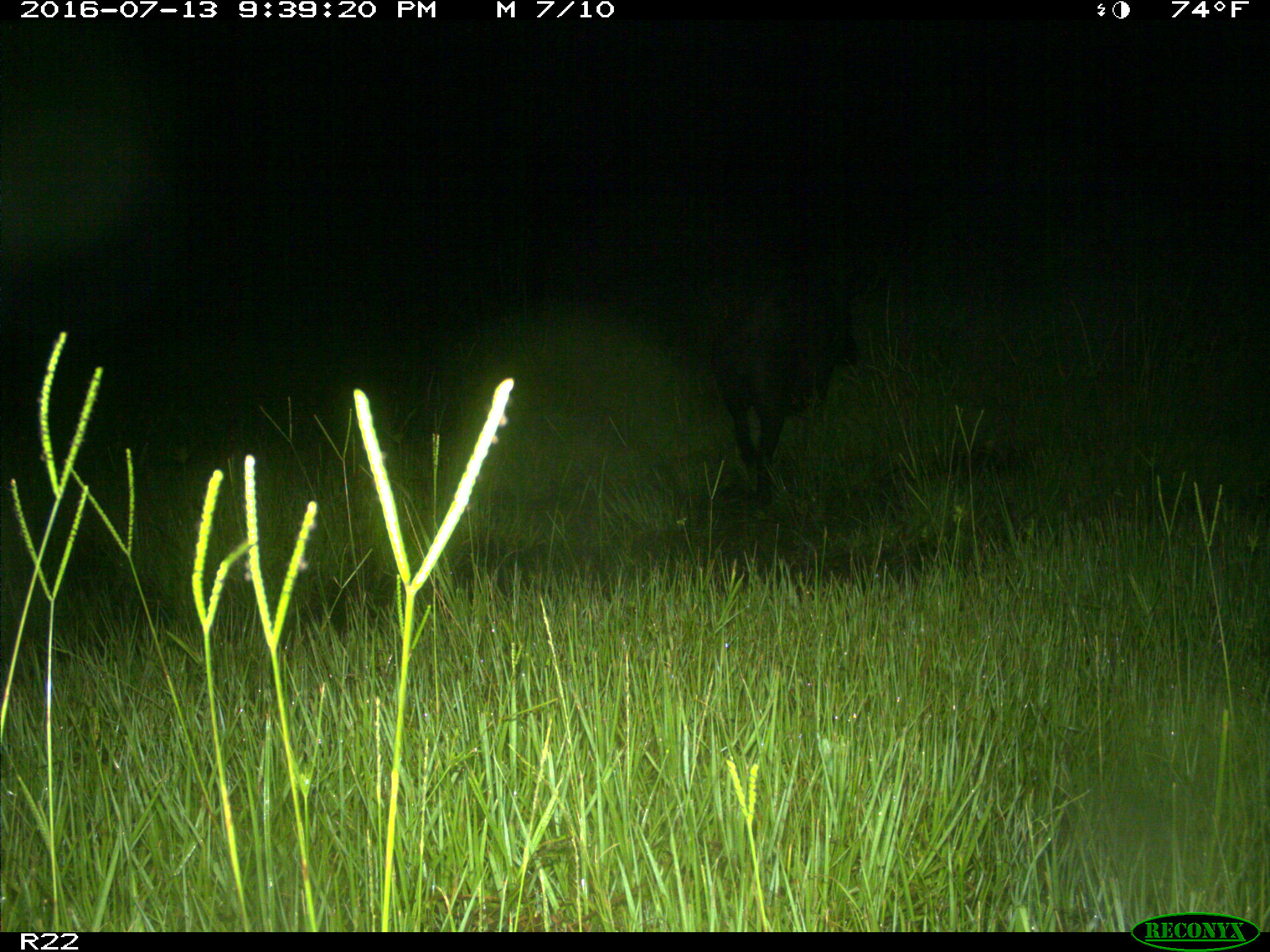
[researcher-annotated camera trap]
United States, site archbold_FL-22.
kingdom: Animalia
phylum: Chordata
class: Mammalia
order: Artiodactyla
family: Suidae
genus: Sus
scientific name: Sus scrofa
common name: wild boar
Sus scrofa (wild boar).